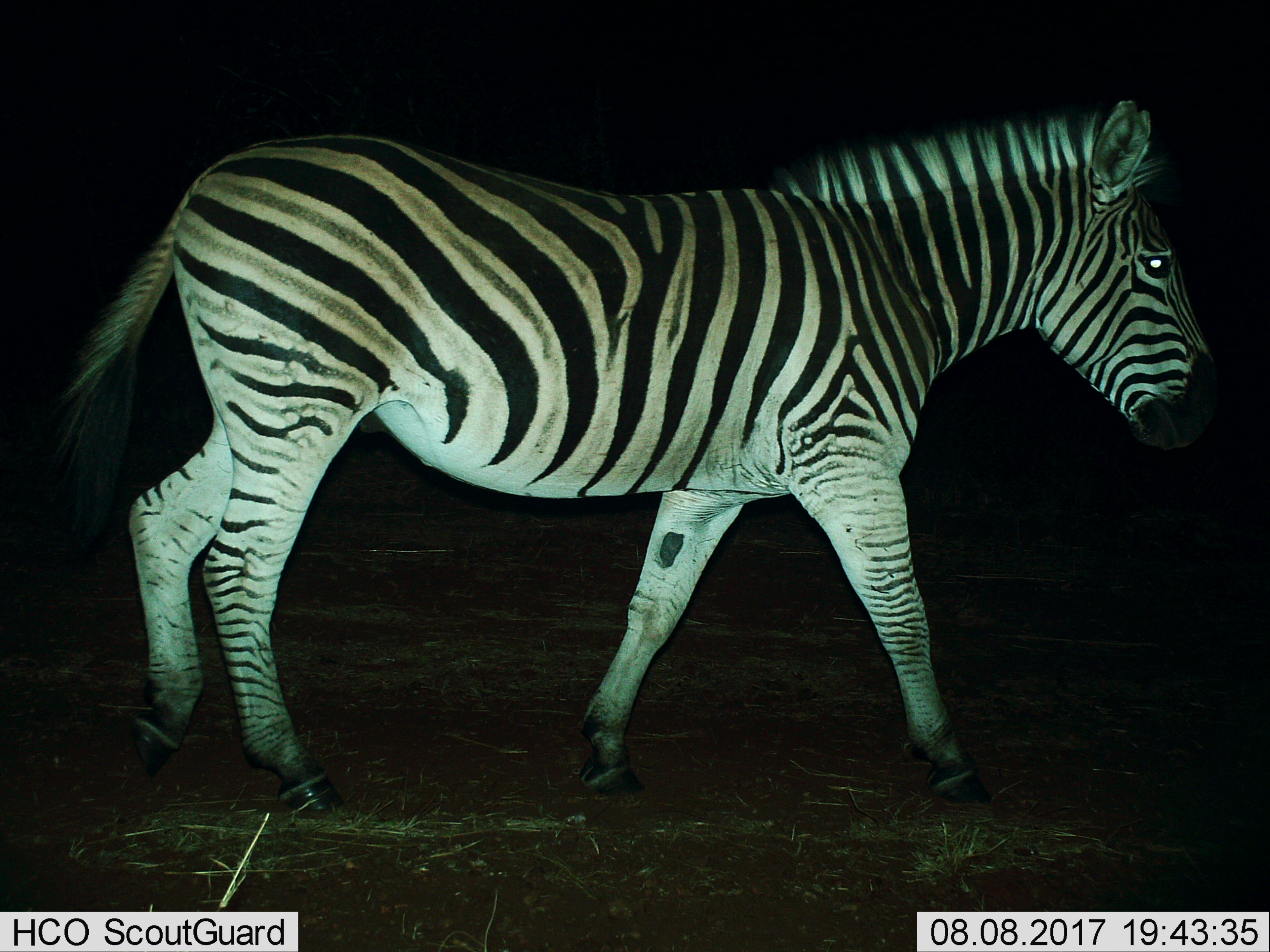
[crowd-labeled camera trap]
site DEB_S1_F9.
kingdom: Animalia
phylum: Chordata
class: Mammalia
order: Perissodactyla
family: Equidae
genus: Equus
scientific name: Equus quagga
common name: plains zebra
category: zebraplains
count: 1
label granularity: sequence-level